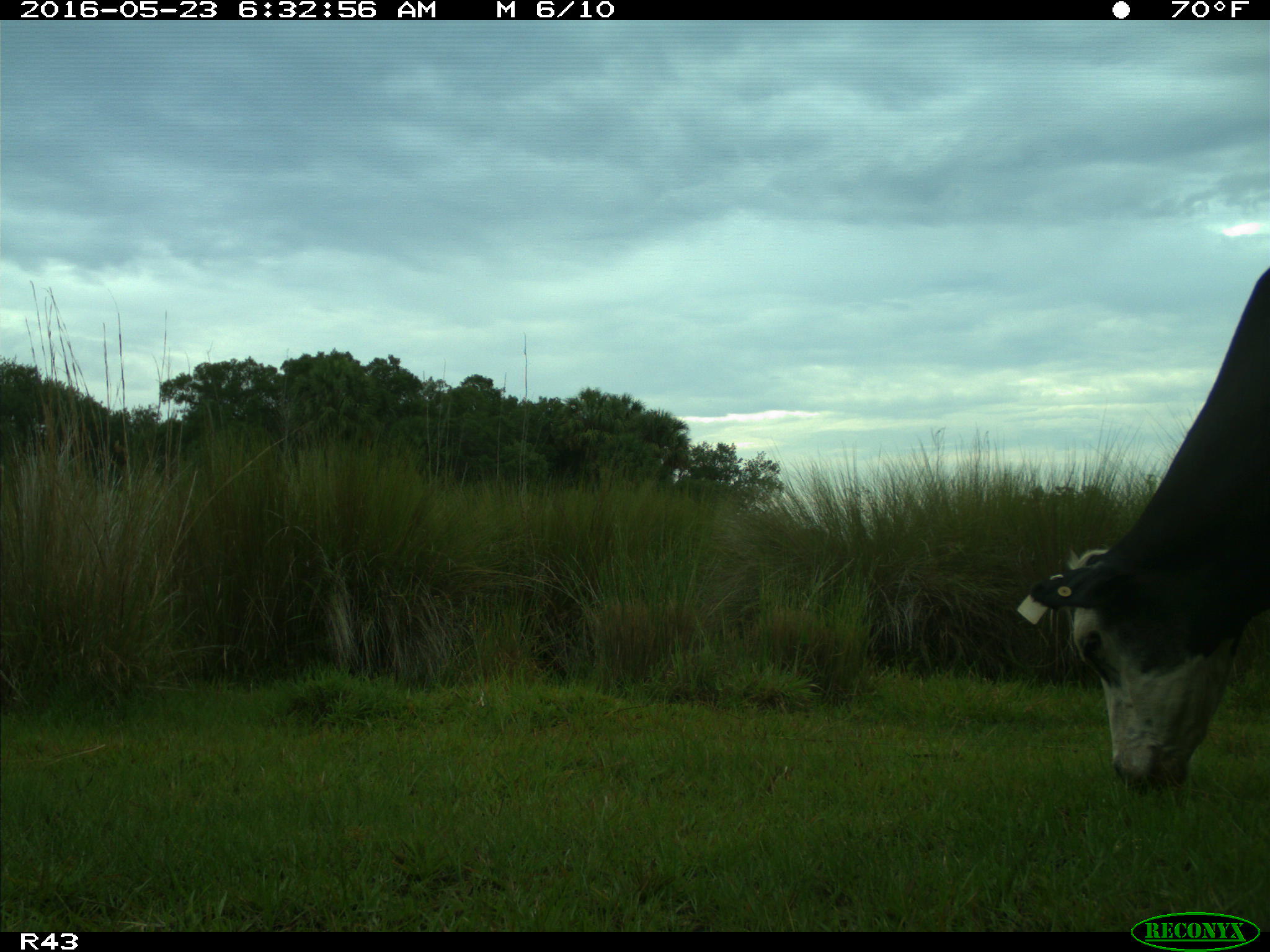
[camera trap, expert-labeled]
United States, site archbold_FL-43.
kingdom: Animalia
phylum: Chordata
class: Mammalia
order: Artiodactyla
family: Bovidae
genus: Bos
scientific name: Bos taurus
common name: domestic cow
Bos taurus (domestic cow).